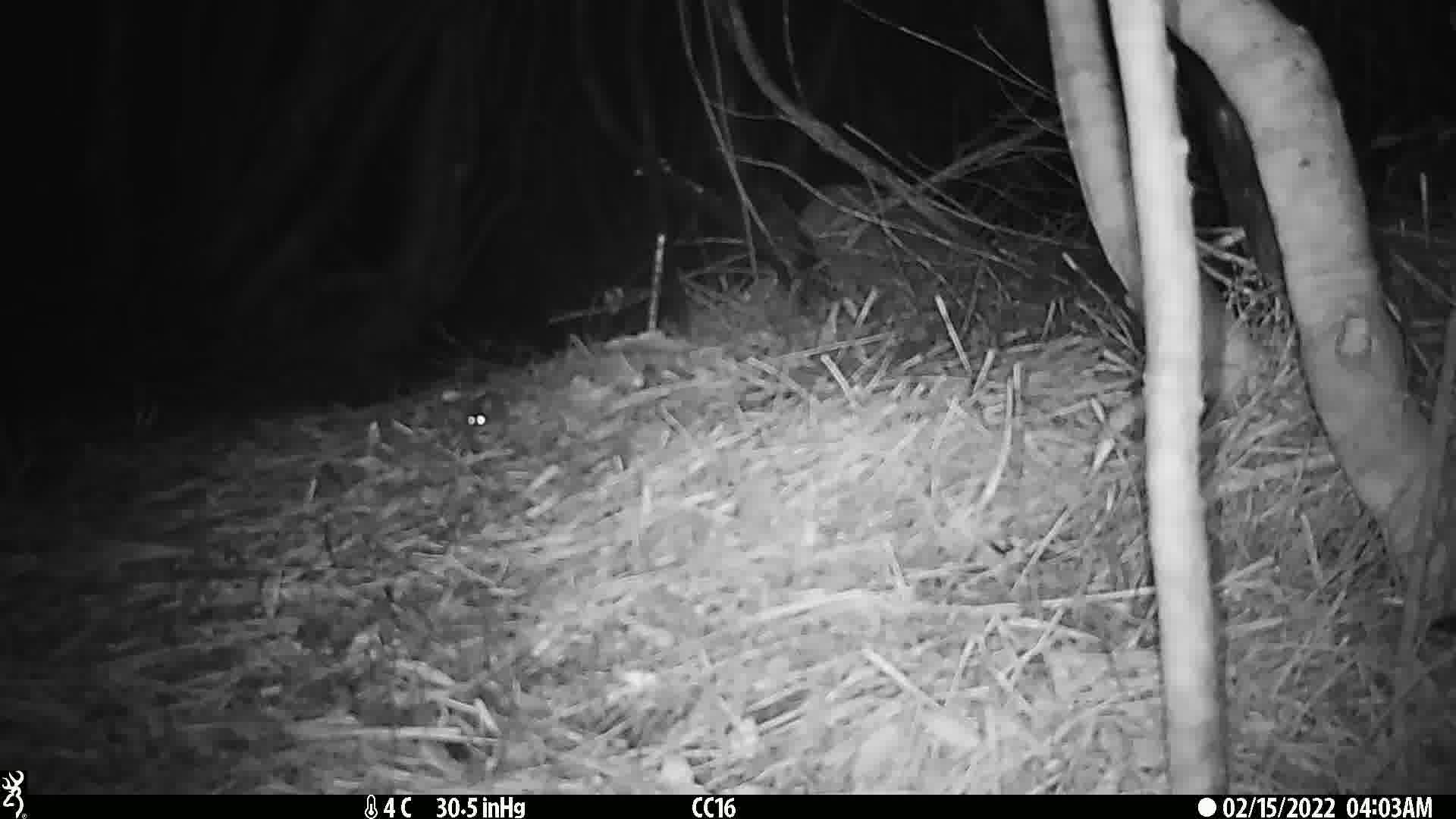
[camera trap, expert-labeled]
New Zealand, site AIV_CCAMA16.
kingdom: Animalia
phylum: Chordata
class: Mammalia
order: Rodentia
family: Muridae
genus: Mus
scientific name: Mus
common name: mouse